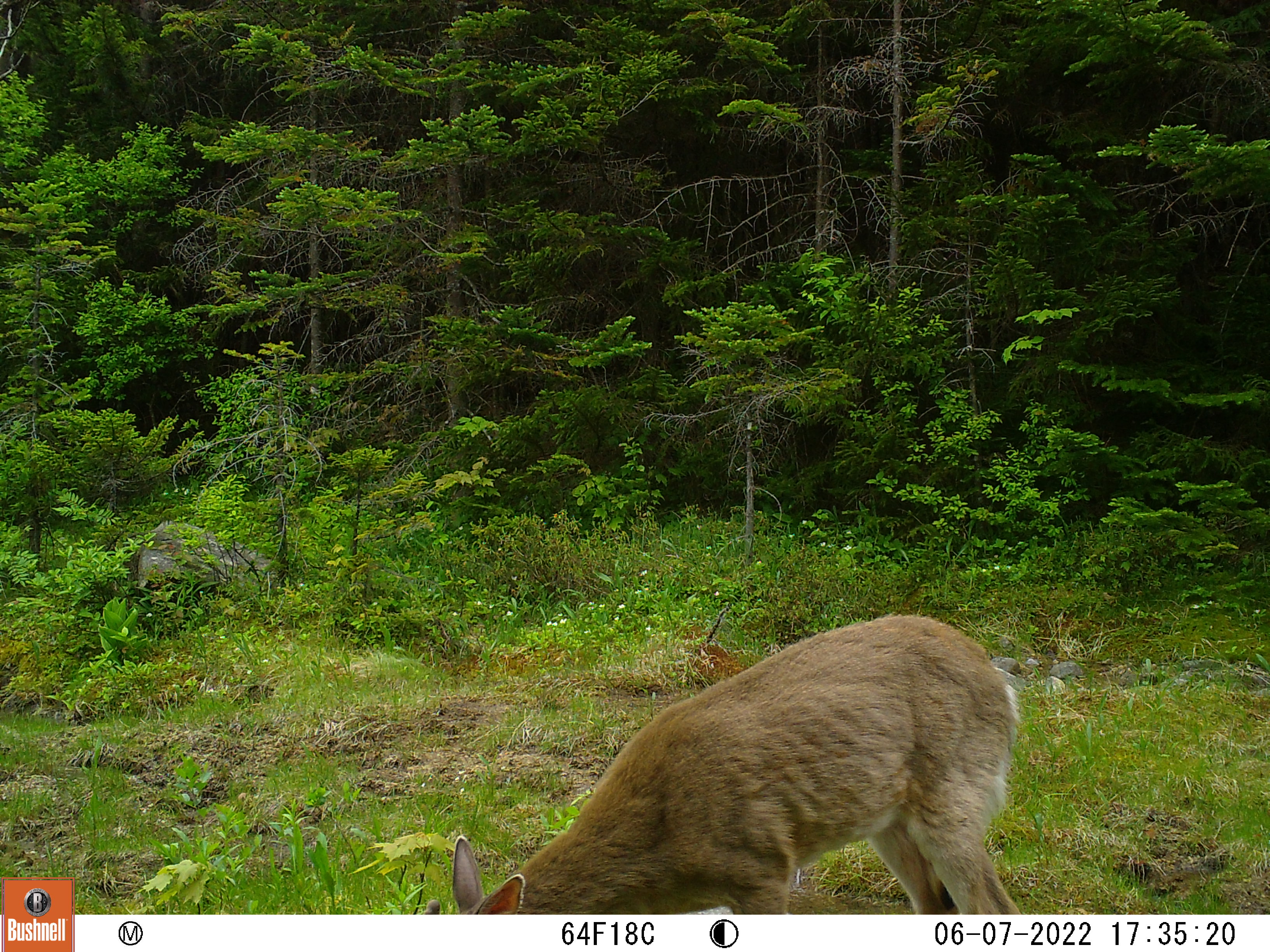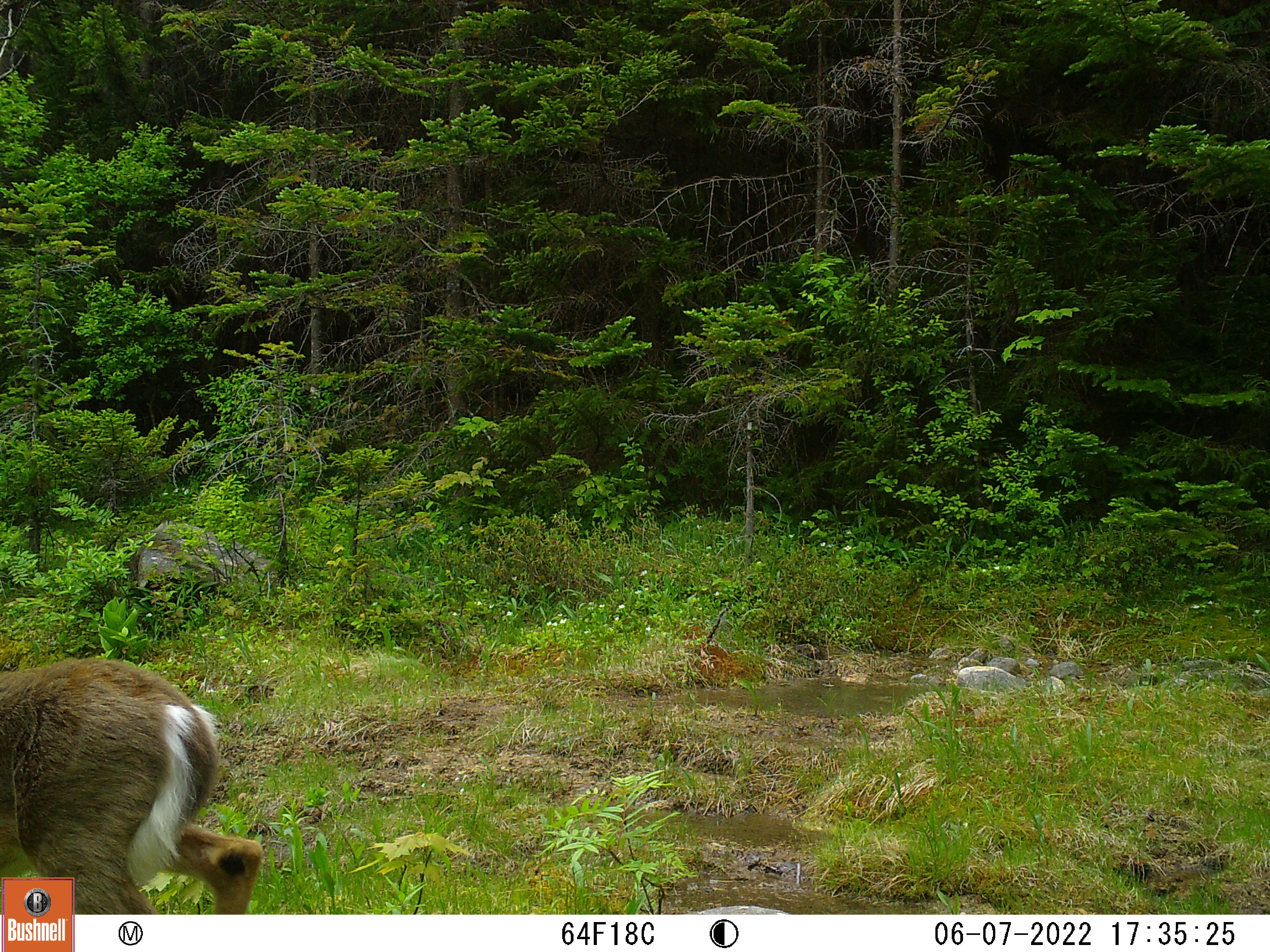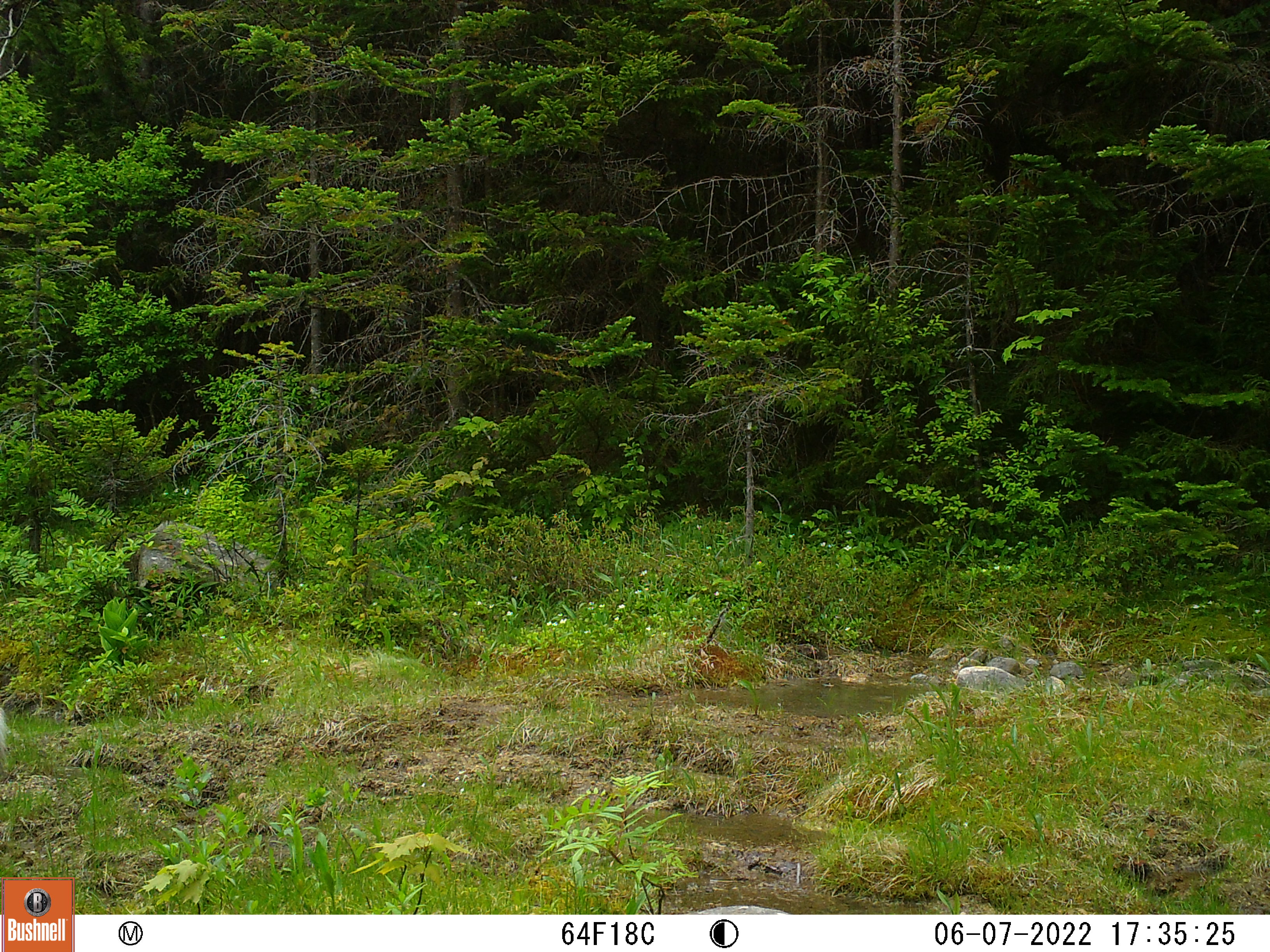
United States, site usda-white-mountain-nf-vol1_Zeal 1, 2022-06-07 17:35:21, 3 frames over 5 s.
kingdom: Animalia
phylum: Chordata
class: Mammalia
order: Artiodactyla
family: Cervidae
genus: Odocoileus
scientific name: Odocoileus virginianus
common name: white-tailed deer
White-tailed deer (Odocoileus virginianus).